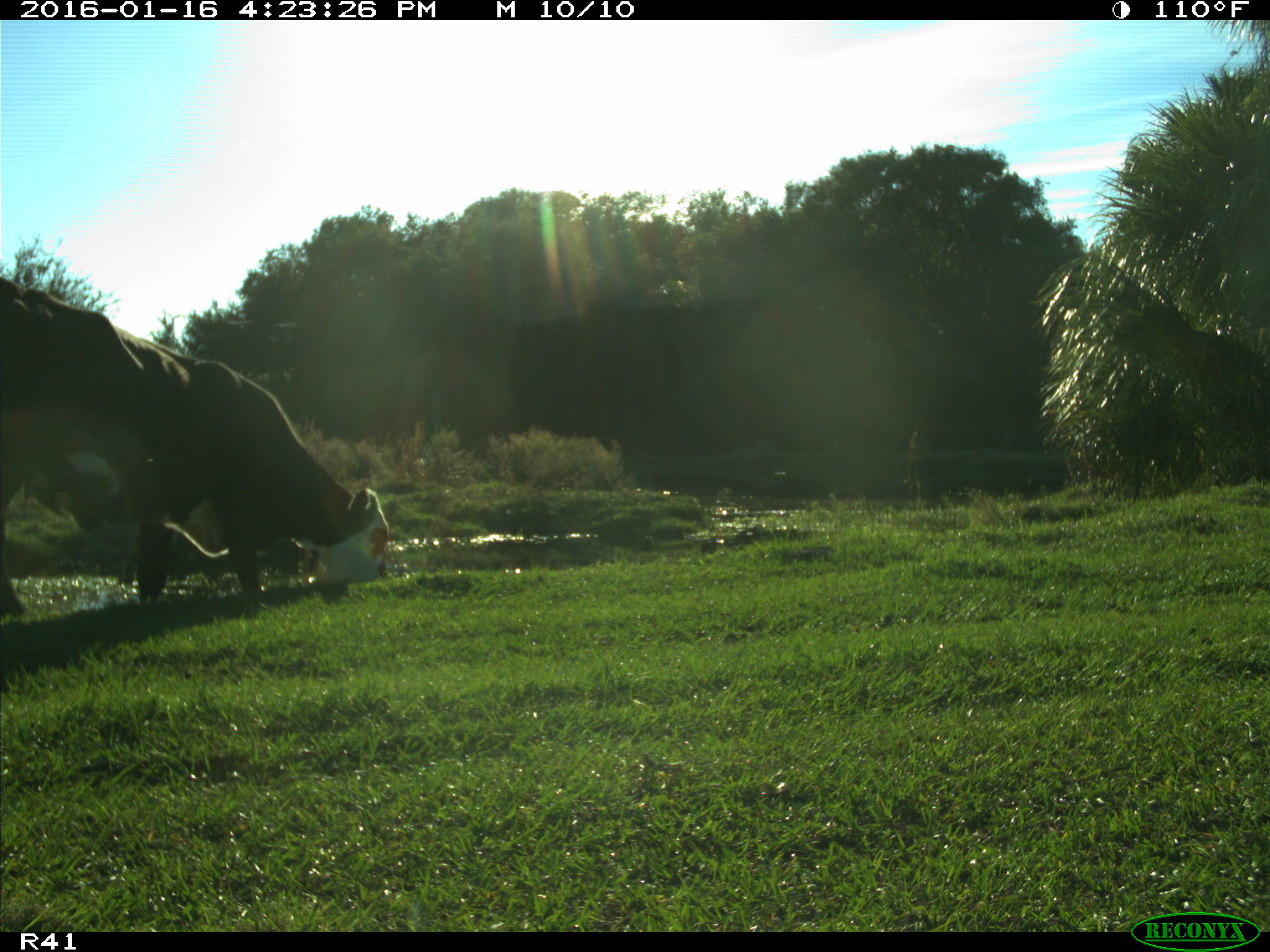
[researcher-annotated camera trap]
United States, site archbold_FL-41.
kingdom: Animalia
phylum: Chordata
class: Mammalia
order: Artiodactyla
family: Bovidae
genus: Bos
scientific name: Bos taurus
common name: domestic cow